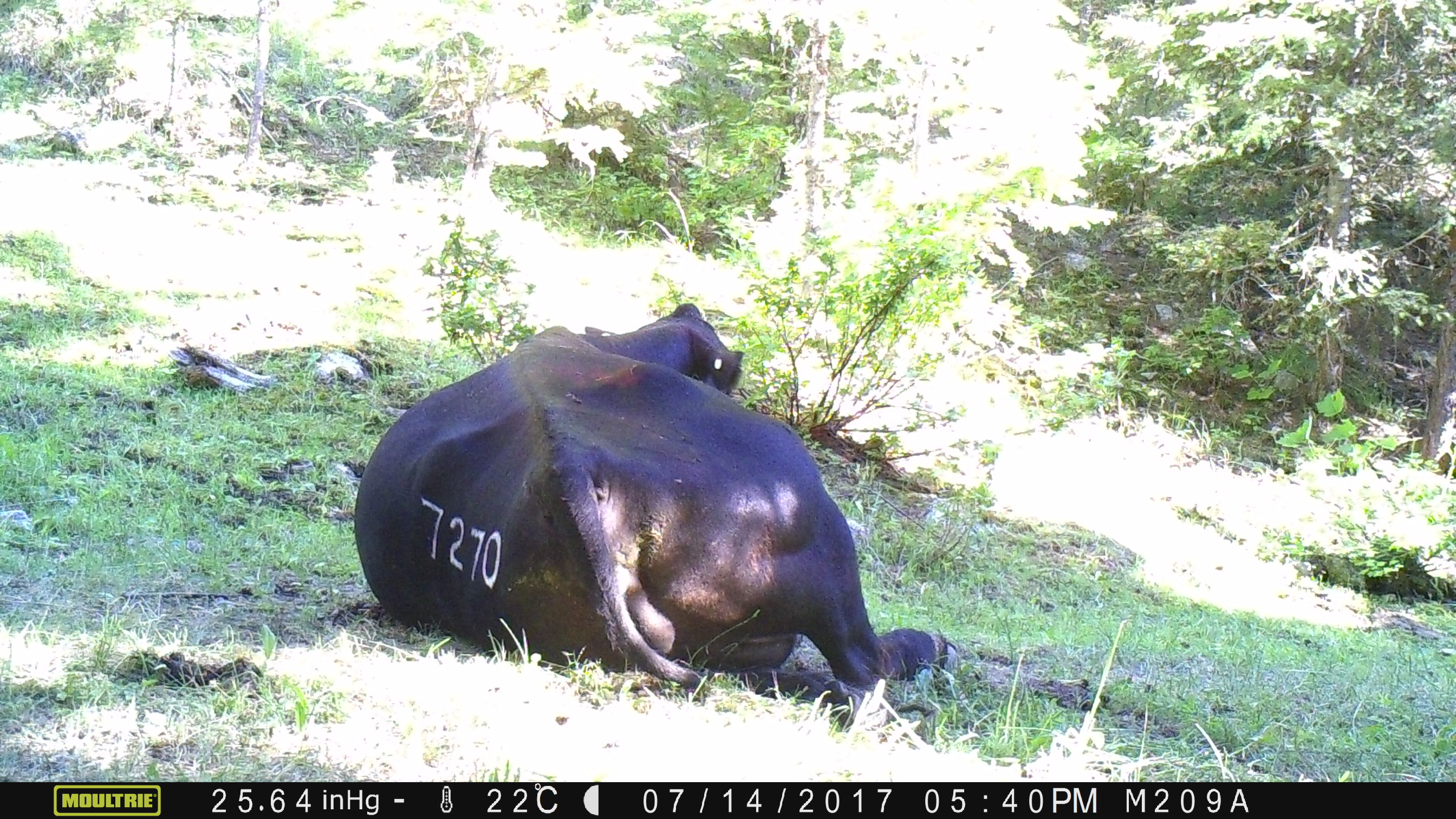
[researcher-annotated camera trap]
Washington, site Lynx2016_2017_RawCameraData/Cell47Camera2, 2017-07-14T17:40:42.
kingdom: Animalia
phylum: Chordata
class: Mammalia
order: Artiodactyla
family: Bovidae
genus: Bos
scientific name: Bos taurus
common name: domestic cattle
Domestic cattle (Bos taurus). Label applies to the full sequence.